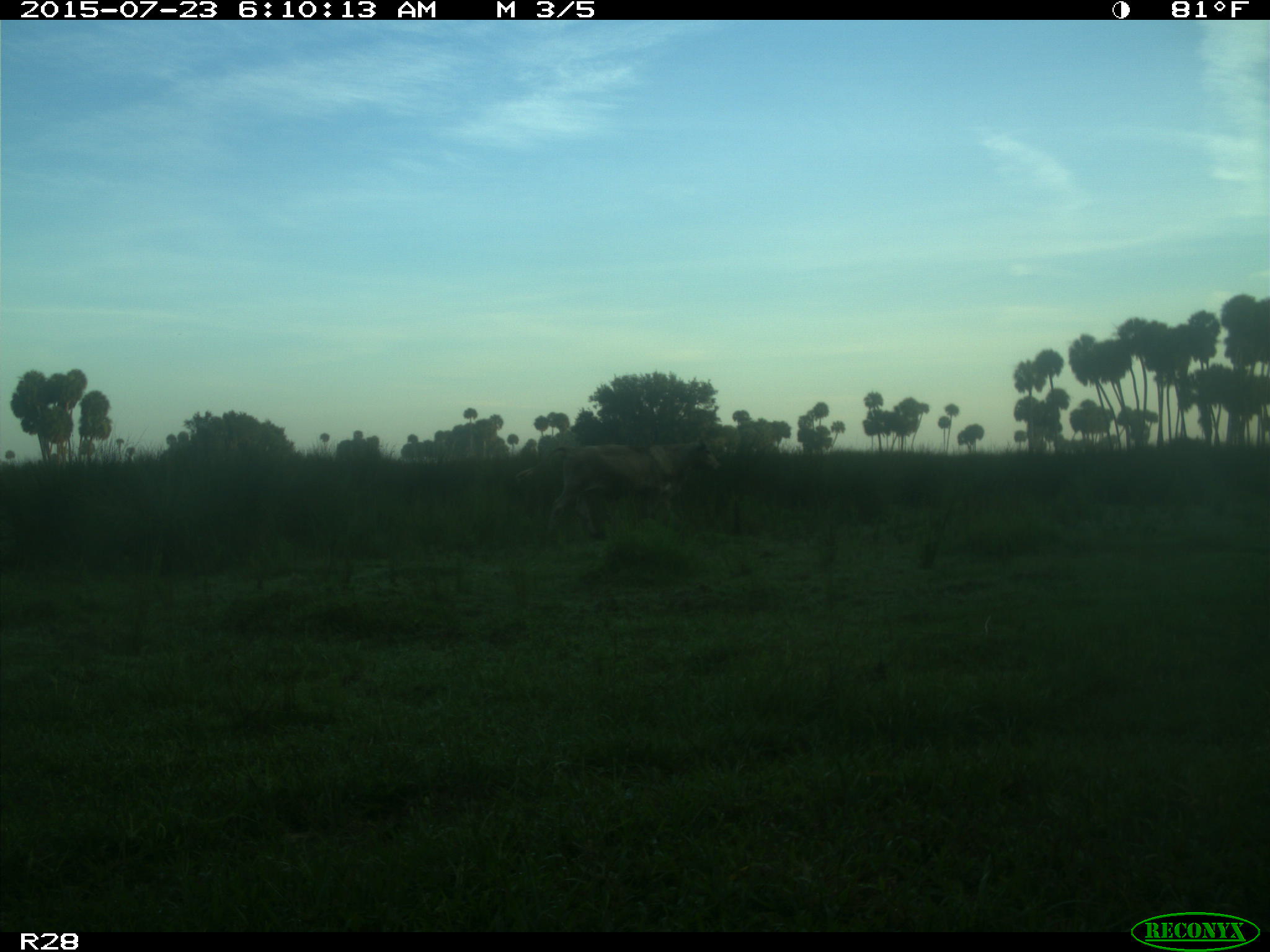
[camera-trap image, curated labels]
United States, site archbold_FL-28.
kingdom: Animalia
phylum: Chordata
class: Mammalia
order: Artiodactyla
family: Bovidae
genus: Bos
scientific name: Bos taurus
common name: domestic cow